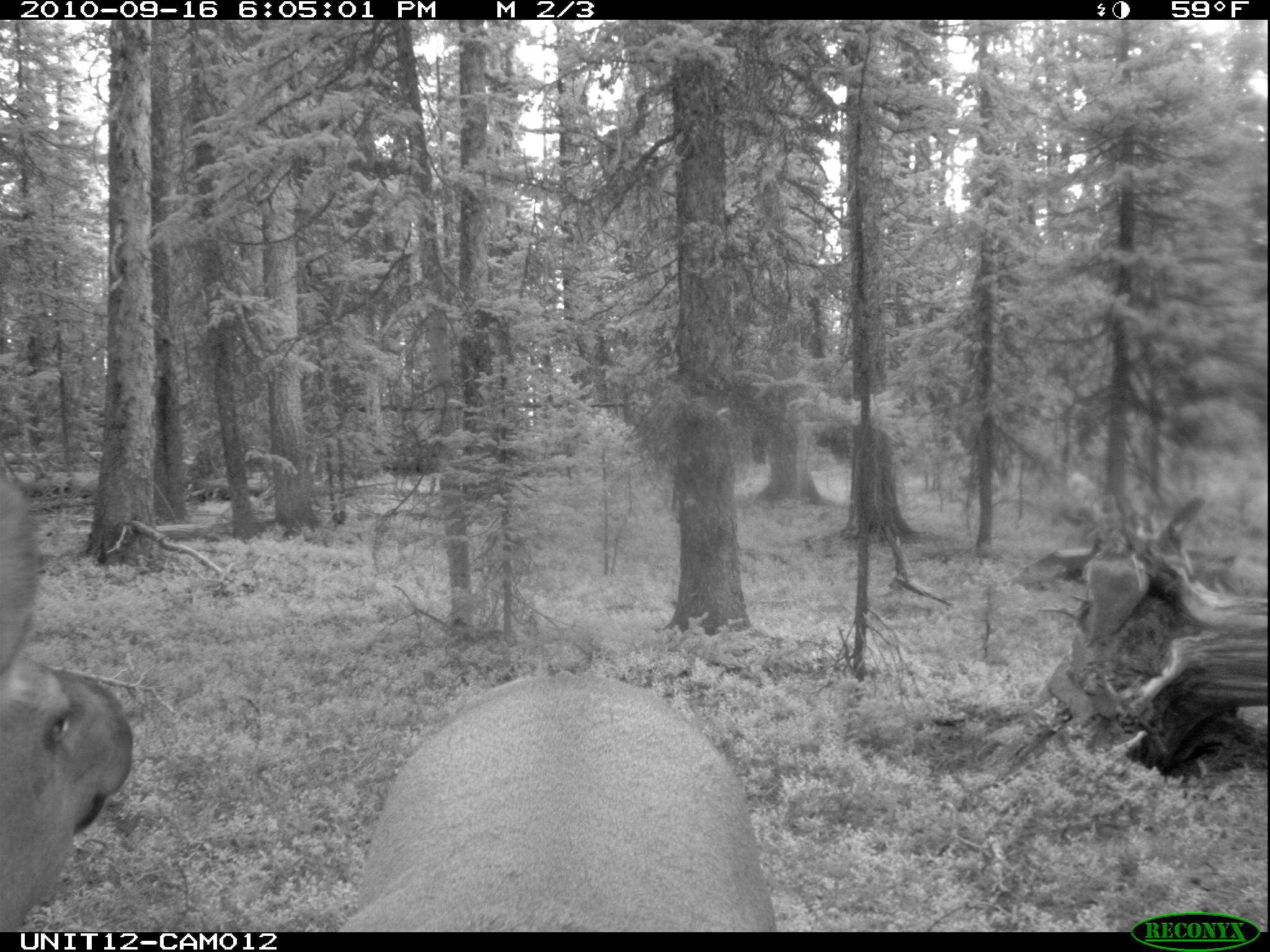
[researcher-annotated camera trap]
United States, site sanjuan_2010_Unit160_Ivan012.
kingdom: Animalia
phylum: Chordata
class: Mammalia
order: Artiodactyla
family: Cervidae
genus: Cervus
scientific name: Cervus elaphus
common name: red deer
Cervus elaphus (red deer).